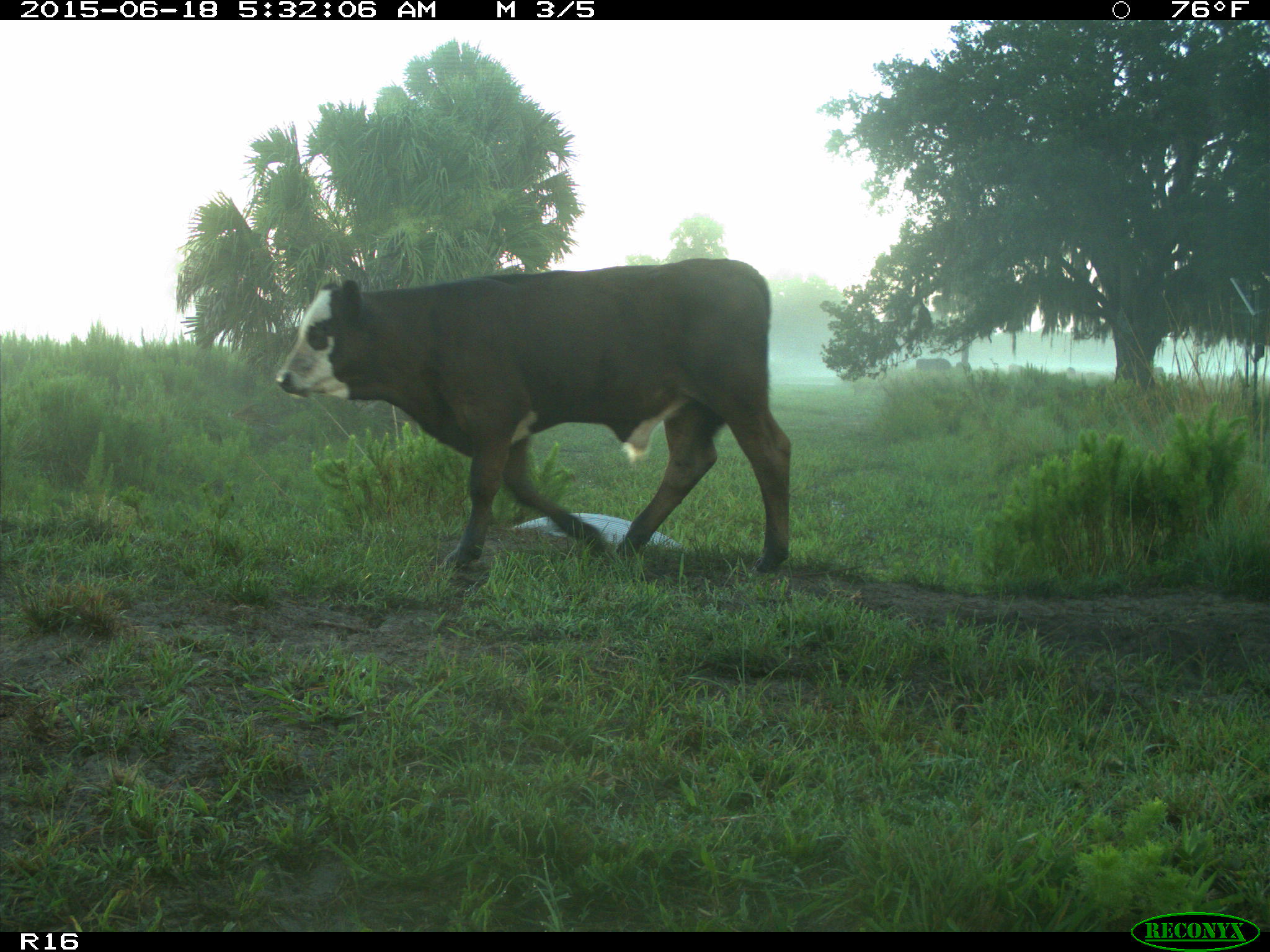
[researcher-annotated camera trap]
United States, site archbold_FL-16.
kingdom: Animalia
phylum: Chordata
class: Mammalia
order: Artiodactyla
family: Bovidae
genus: Bos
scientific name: Bos taurus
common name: domestic cow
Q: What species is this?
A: Bos taurus (domestic cow).